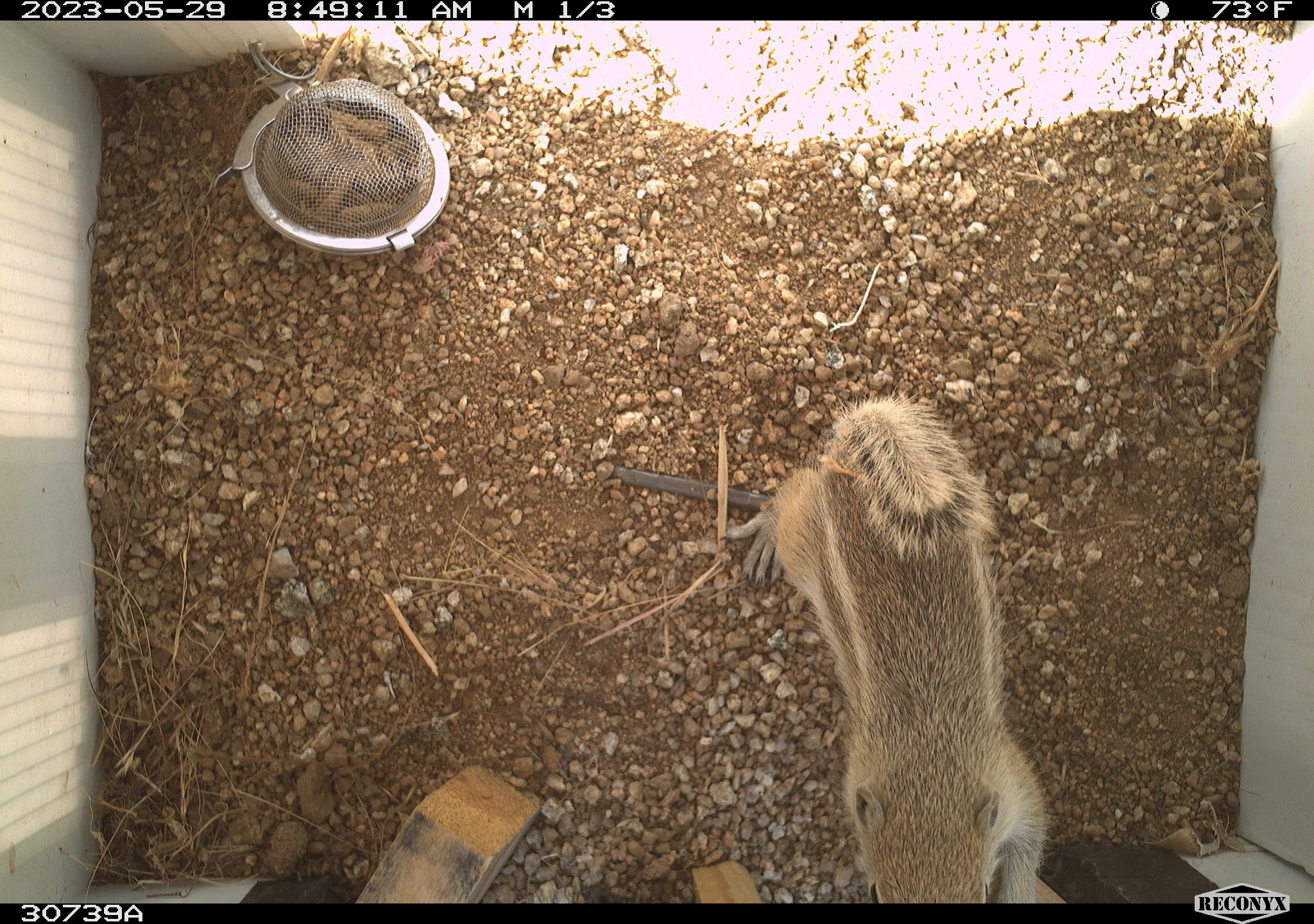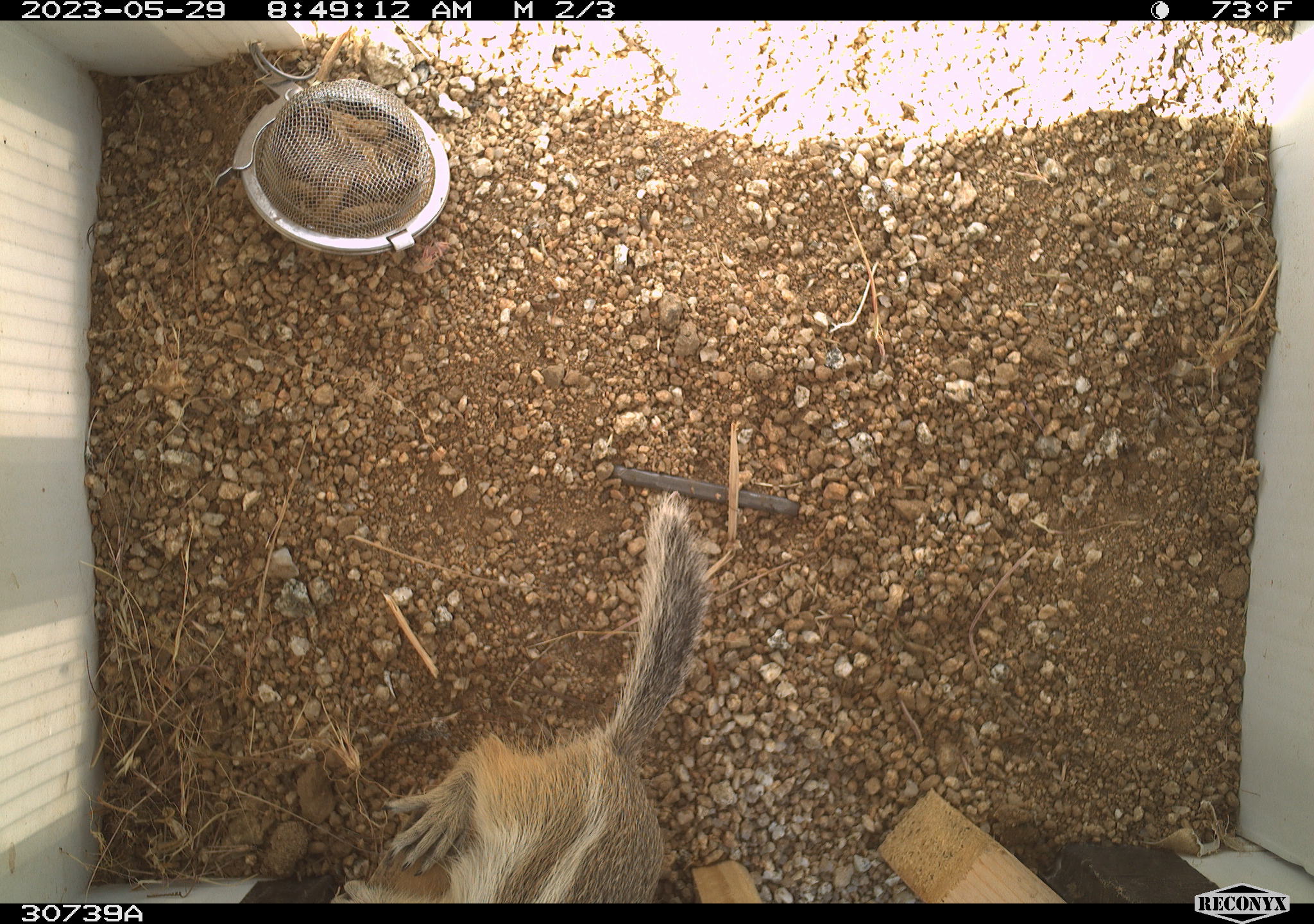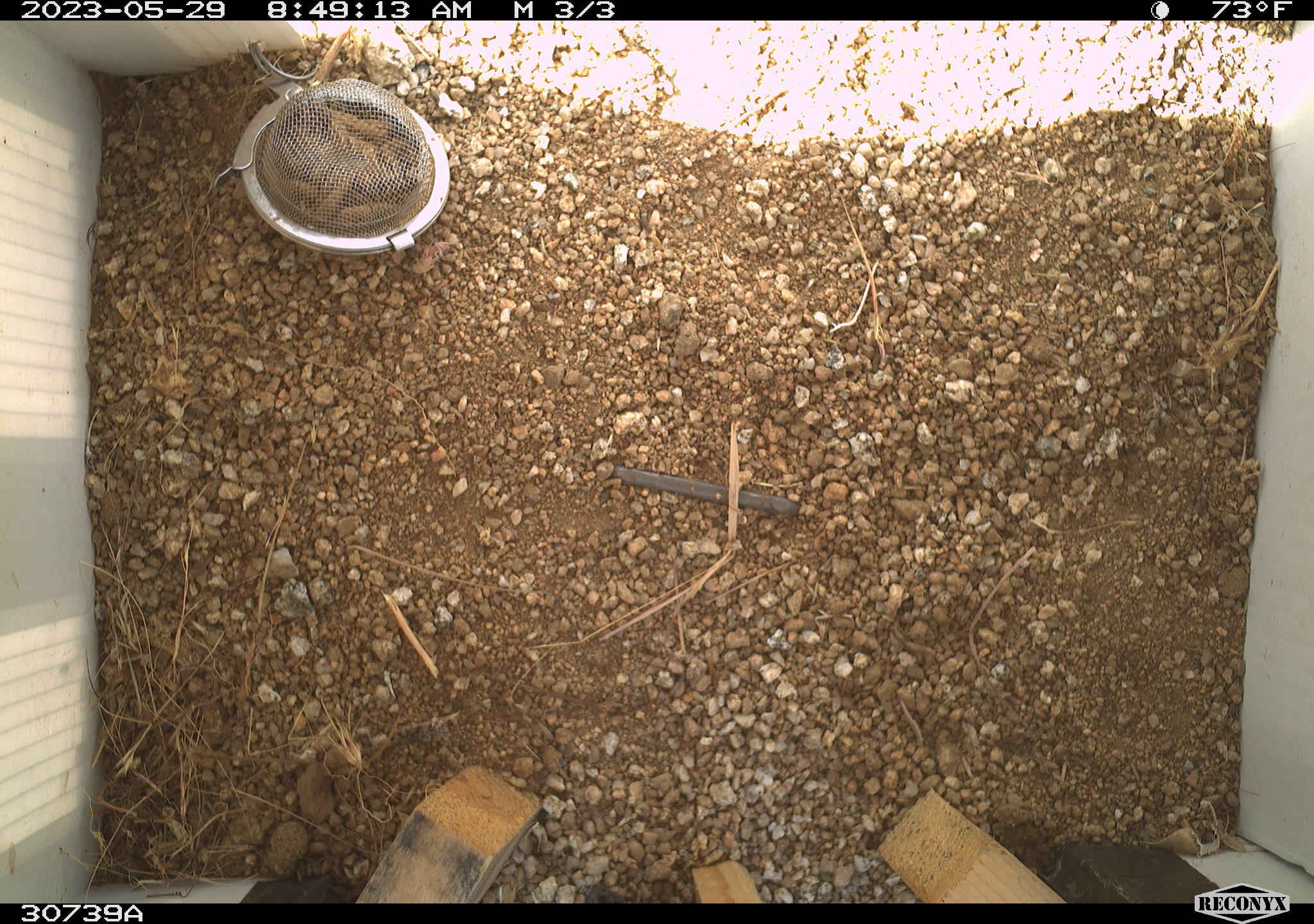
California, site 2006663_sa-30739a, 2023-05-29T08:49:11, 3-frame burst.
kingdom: Animalia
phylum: Chordata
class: Mammalia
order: Rodentia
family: Sciuridae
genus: Ammospermophilus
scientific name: Ammospermophilus leucurus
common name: white-tailed antelope squirrel